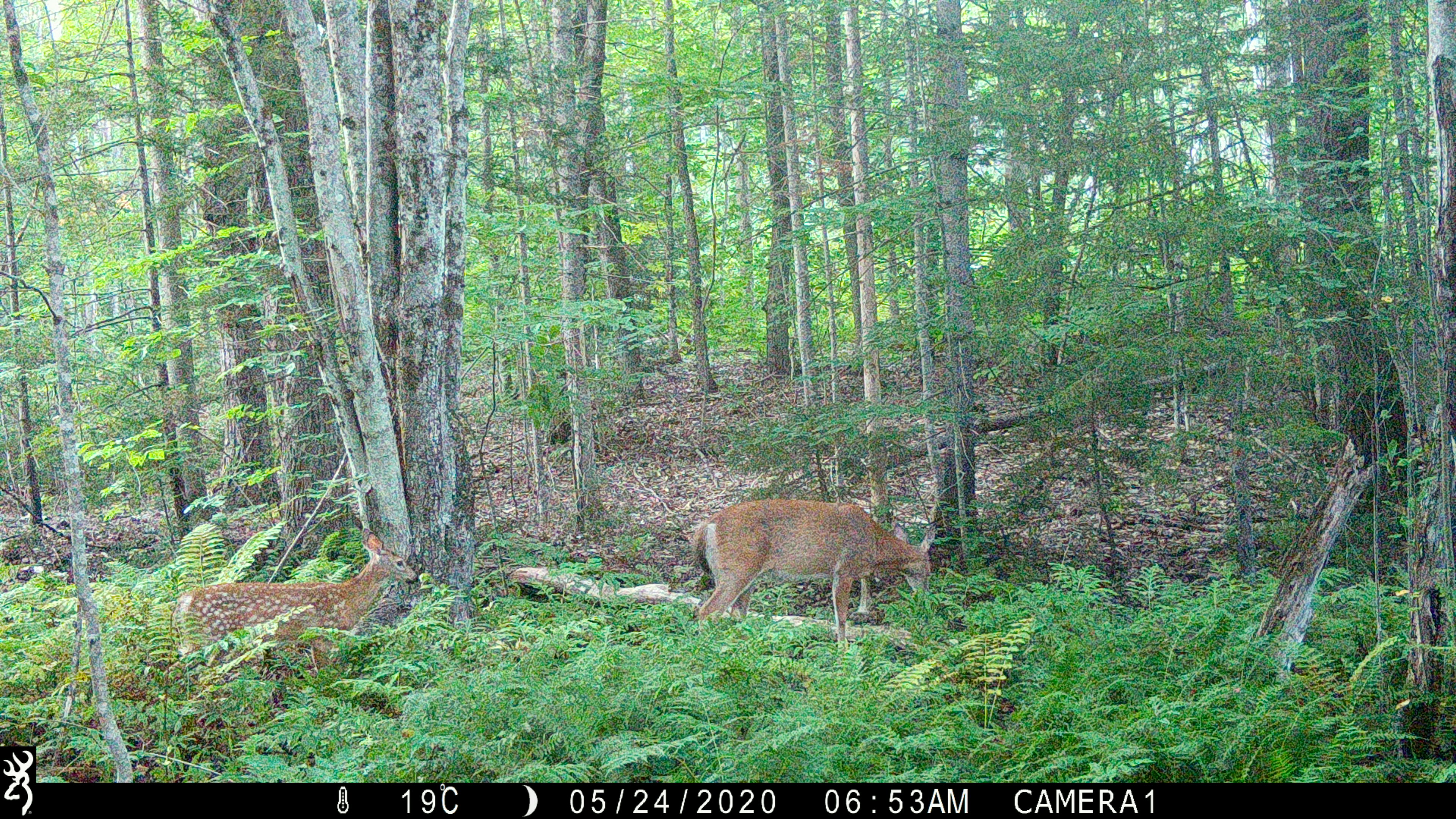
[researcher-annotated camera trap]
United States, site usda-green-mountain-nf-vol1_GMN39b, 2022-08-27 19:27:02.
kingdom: Animalia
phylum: Chordata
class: Mammalia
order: Artiodactyla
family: Cervidae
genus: Odocoileus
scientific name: Odocoileus virginianus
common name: white-tailed deer